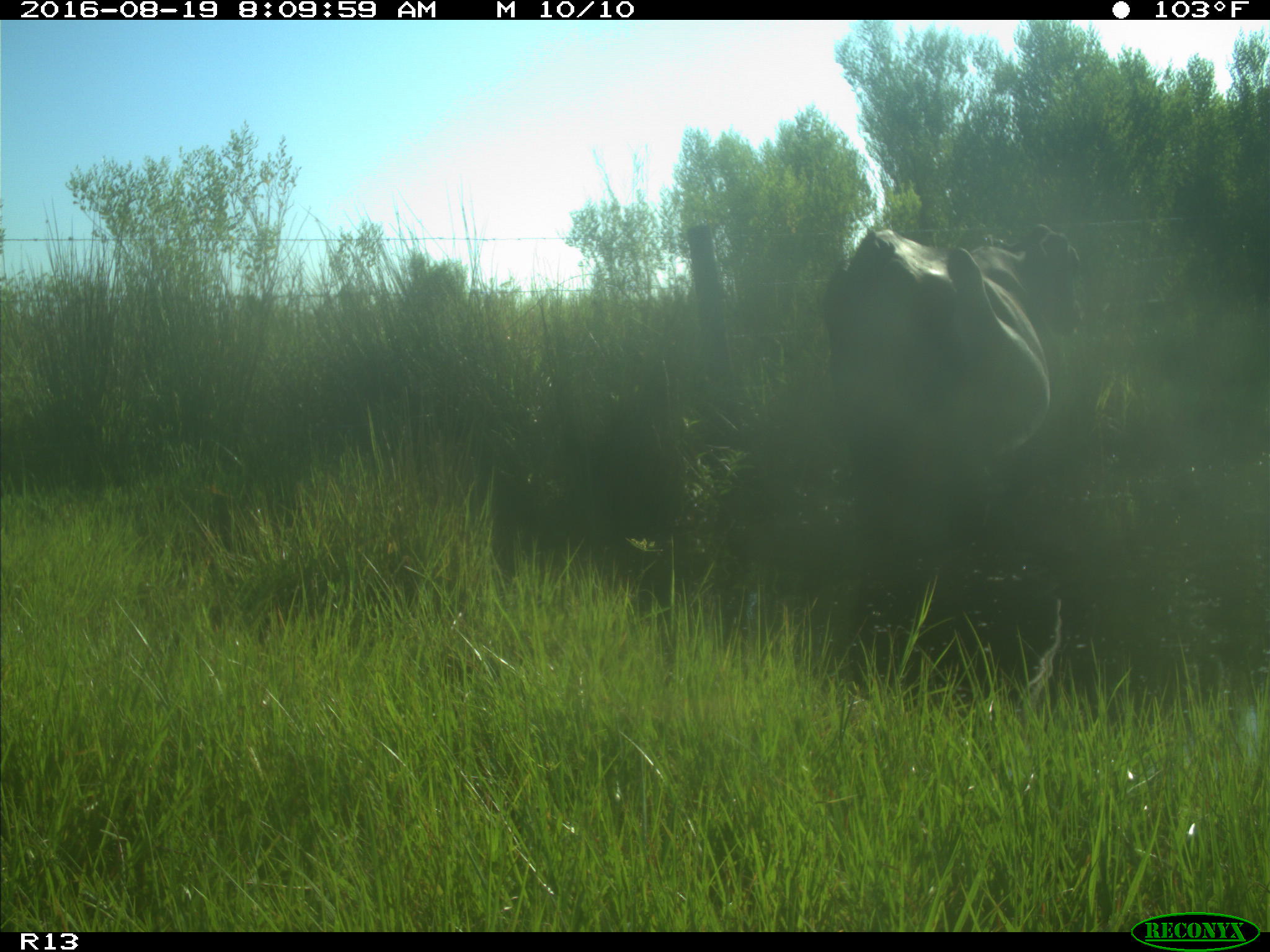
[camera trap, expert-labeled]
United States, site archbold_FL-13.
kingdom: Animalia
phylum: Chordata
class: Mammalia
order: Artiodactyla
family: Bovidae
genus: Bos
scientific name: Bos taurus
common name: domestic cow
Bos taurus (domestic cow).